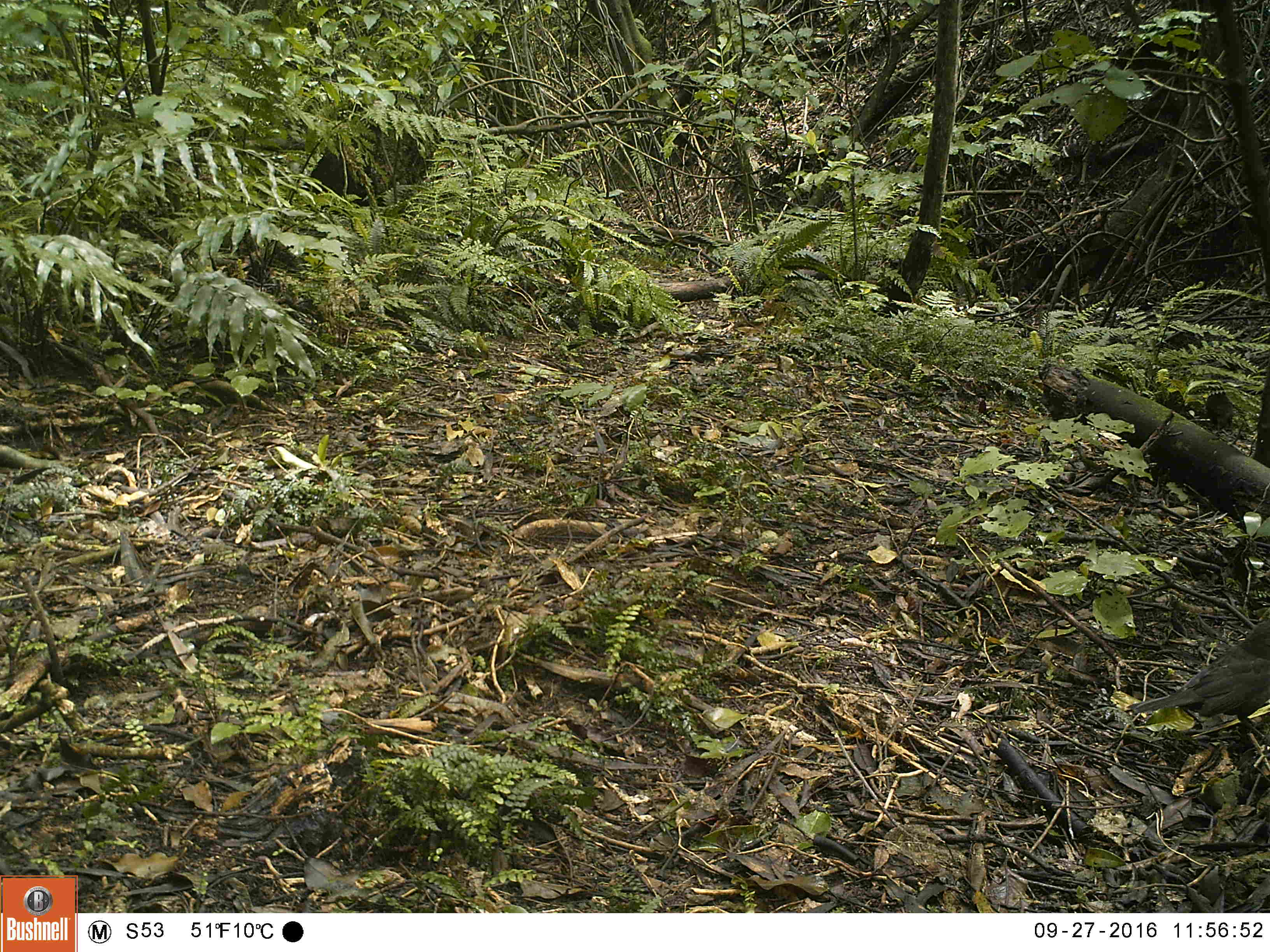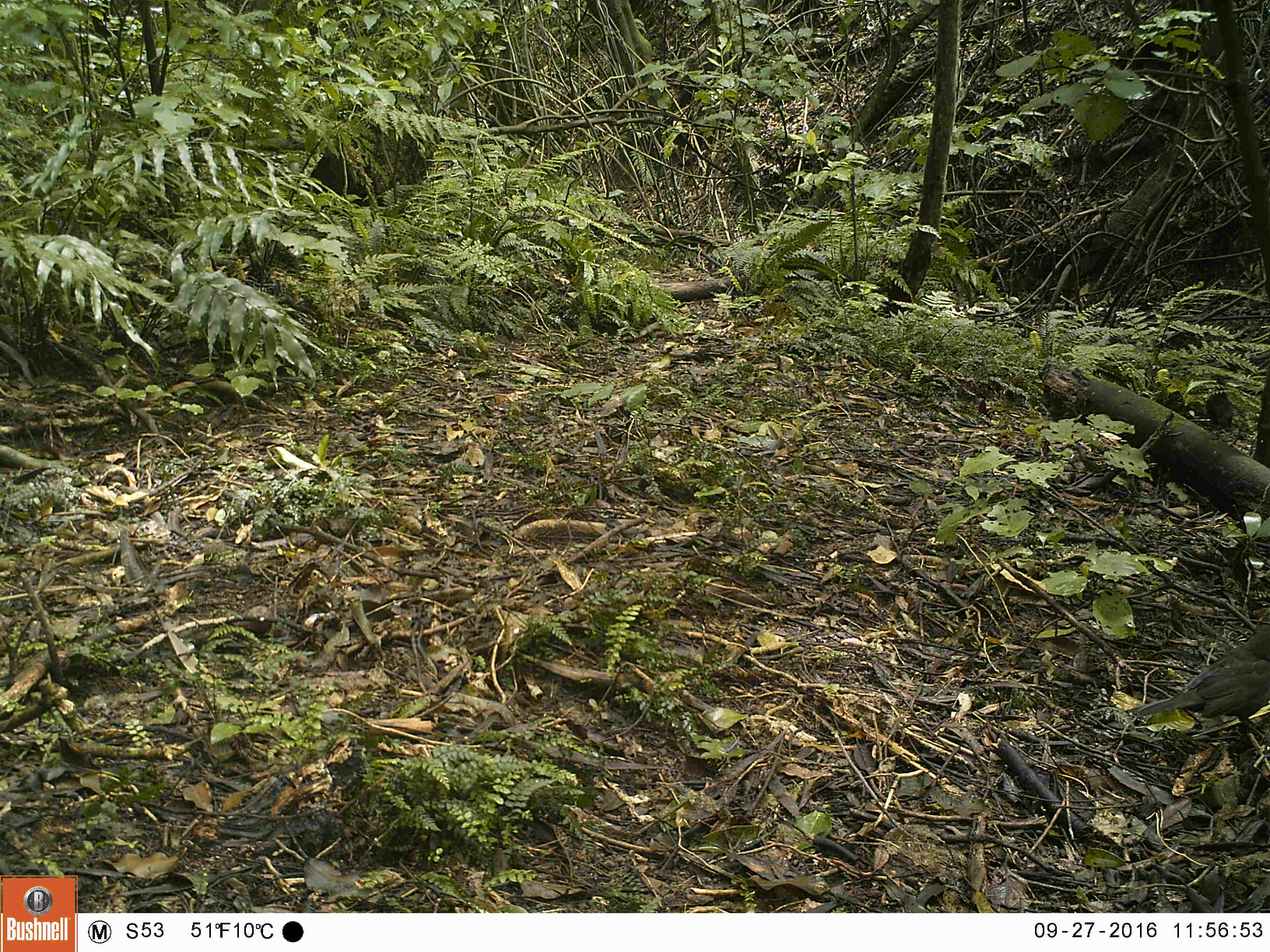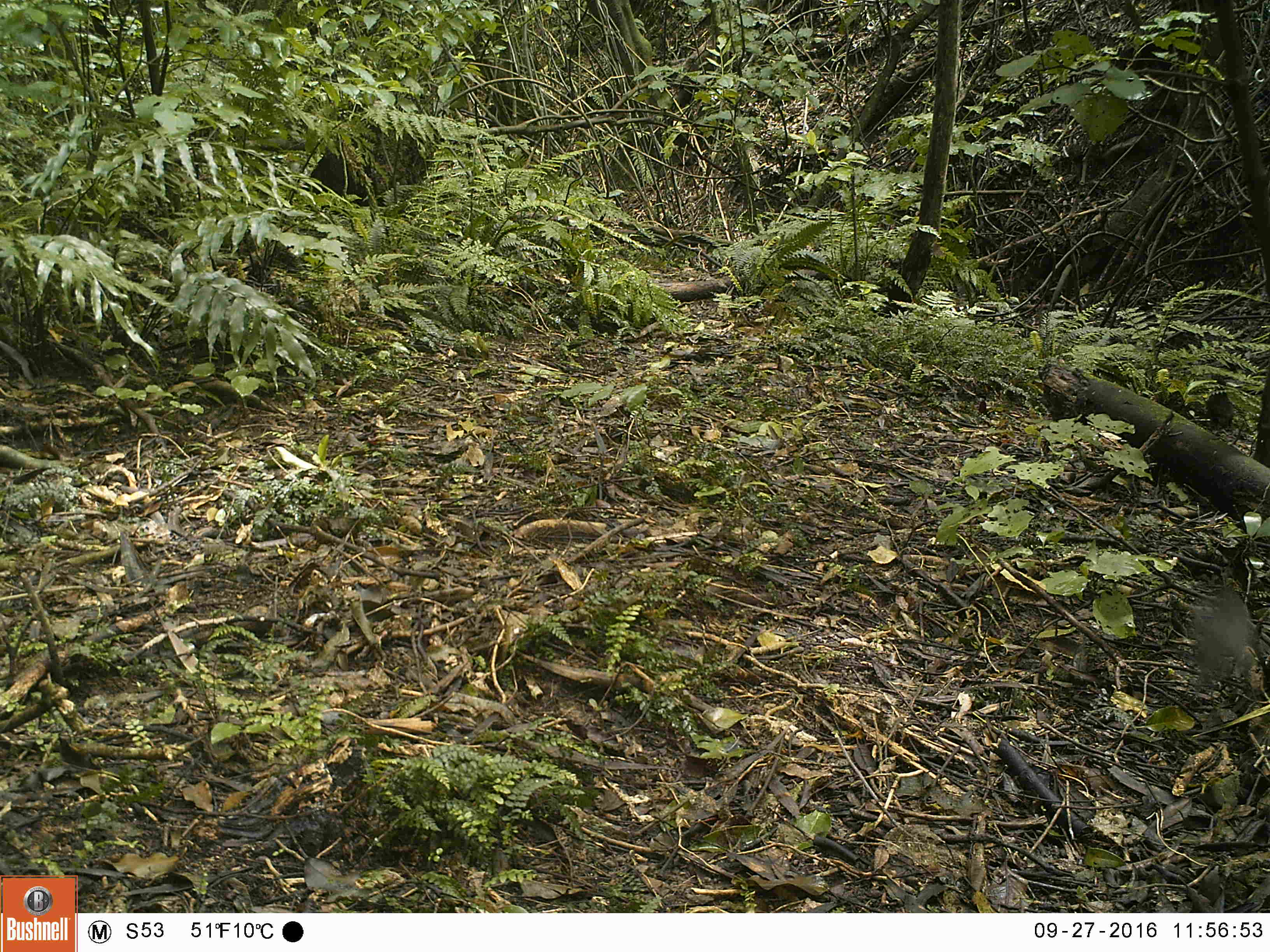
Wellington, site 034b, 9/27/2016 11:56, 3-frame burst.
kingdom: Animalia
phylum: Chordata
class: Aves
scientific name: Aves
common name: bird